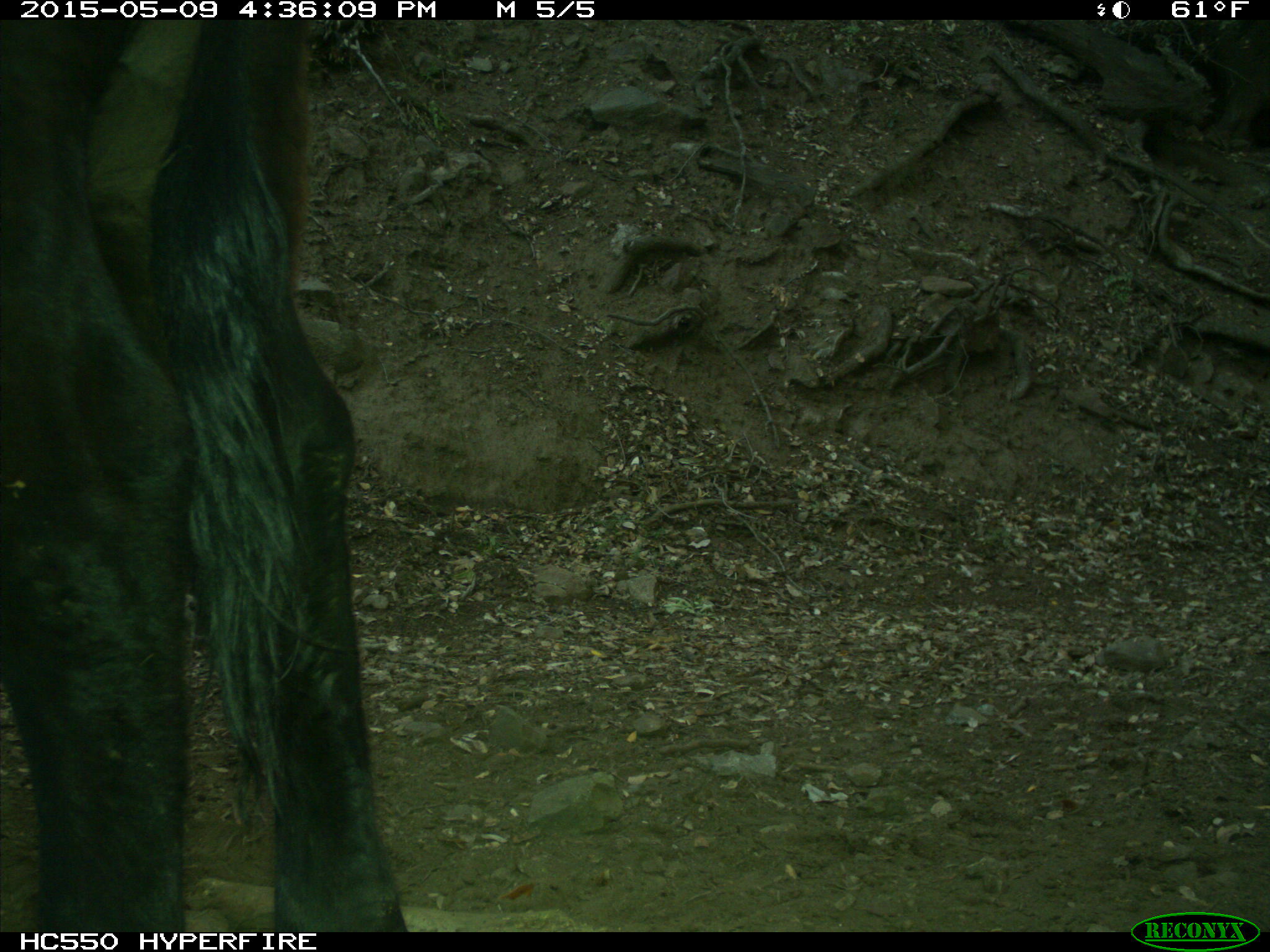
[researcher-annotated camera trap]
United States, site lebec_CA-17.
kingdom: Animalia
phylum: Chordata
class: Mammalia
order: Artiodactyla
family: Bovidae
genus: Bos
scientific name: Bos taurus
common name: domestic cow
Bos taurus (domestic cow).